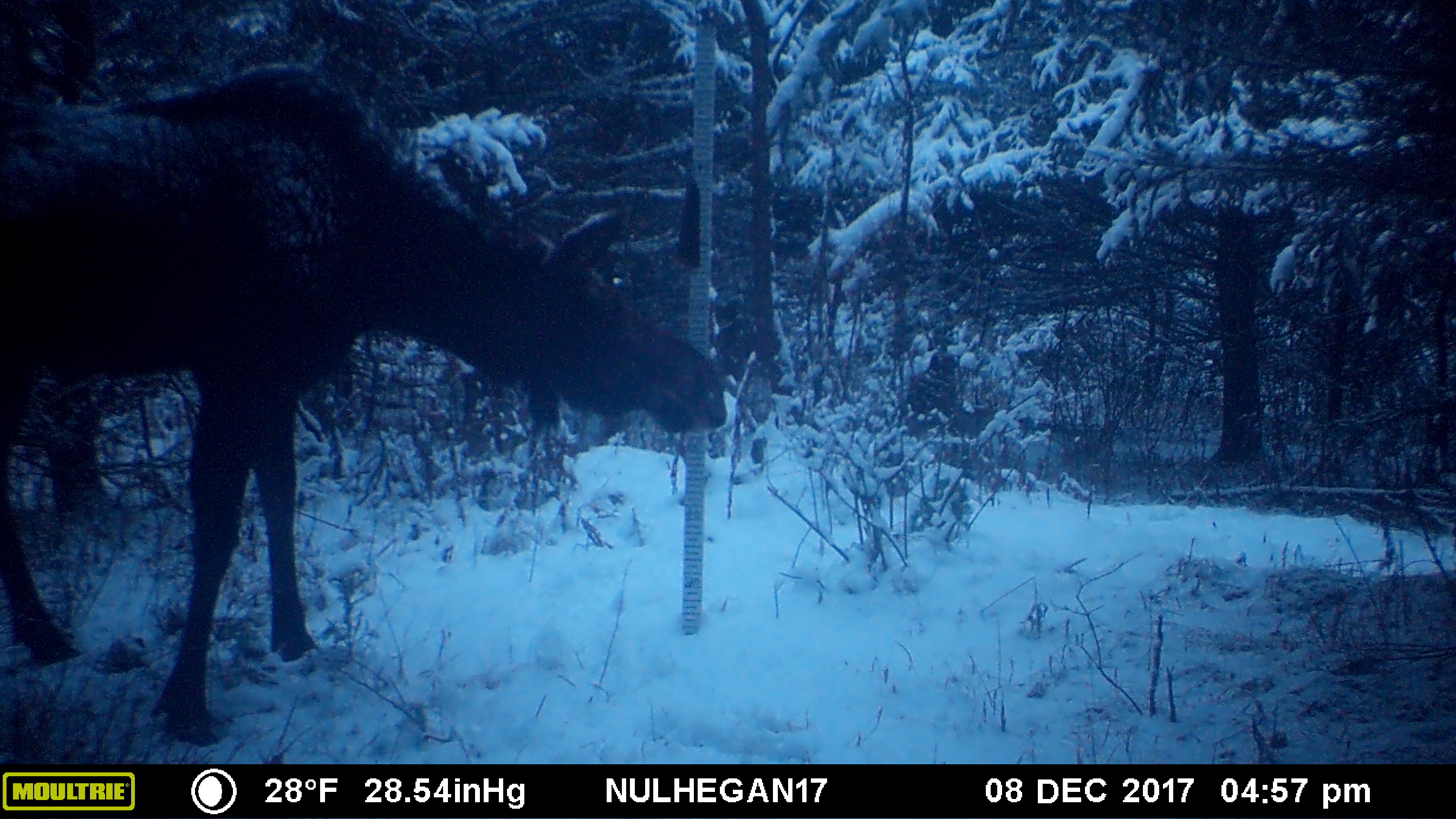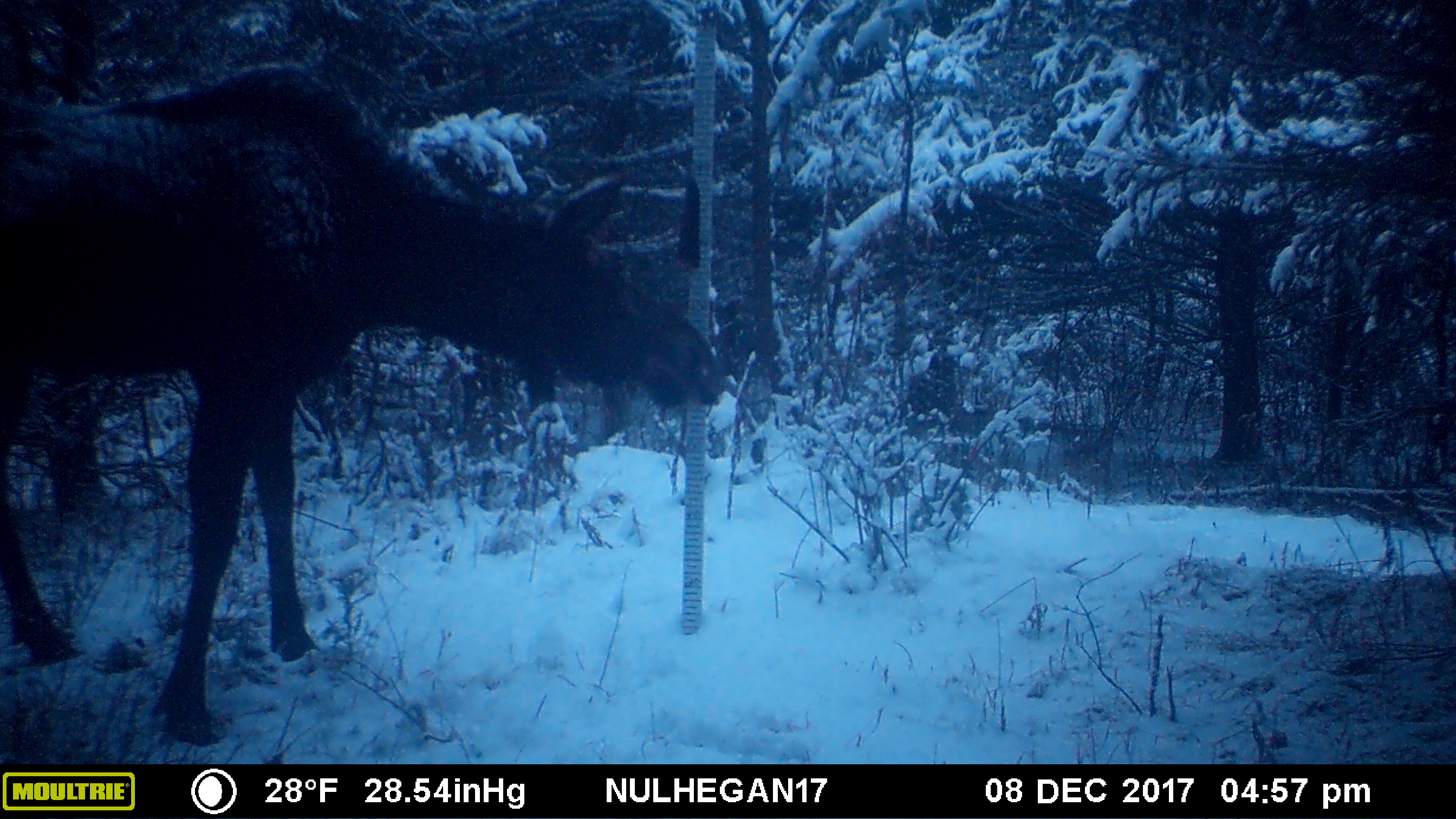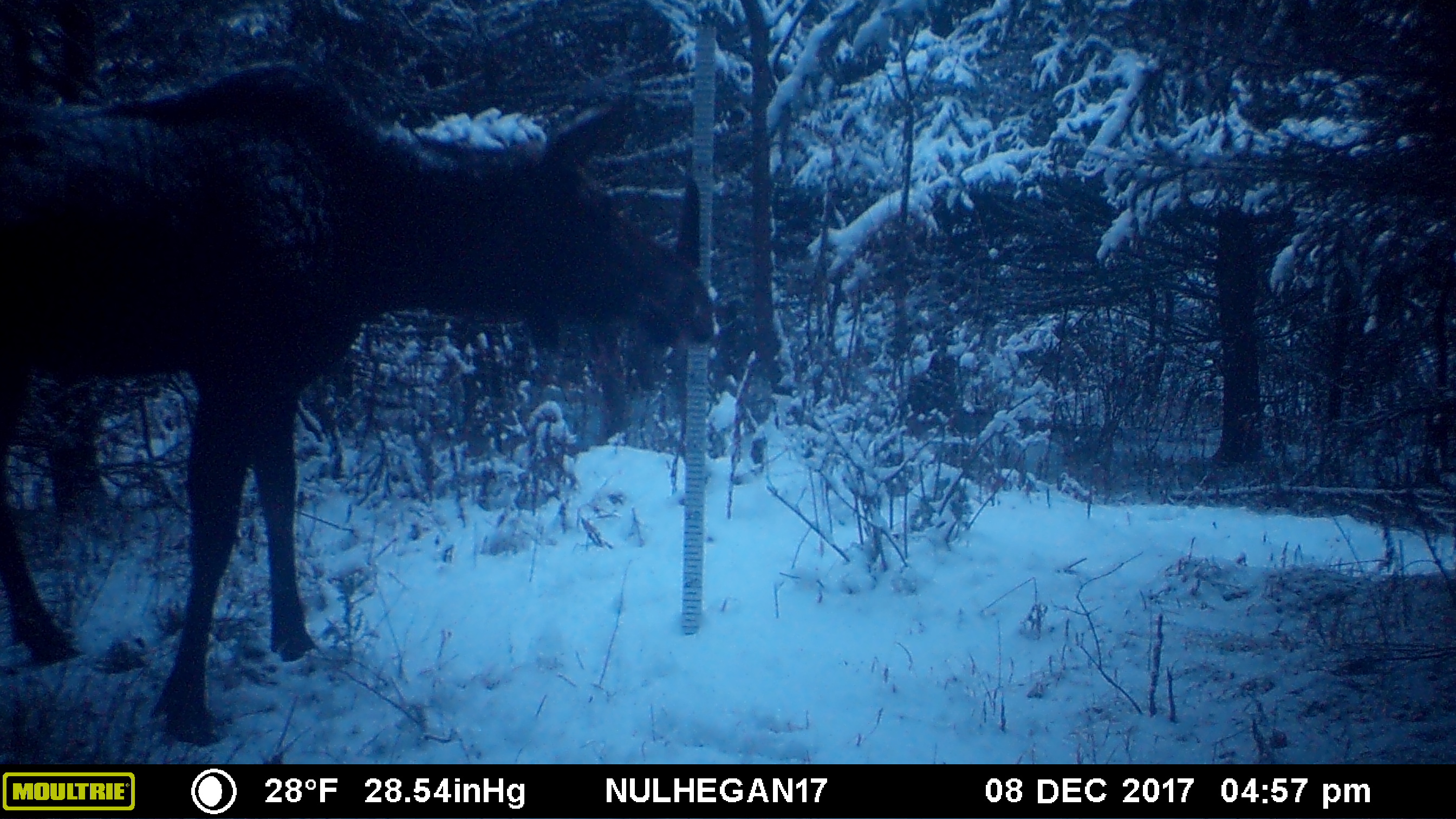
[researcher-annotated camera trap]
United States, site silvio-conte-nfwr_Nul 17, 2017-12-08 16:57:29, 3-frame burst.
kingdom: Animalia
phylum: Chordata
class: Mammalia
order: Artiodactyla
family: Cervidae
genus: Alces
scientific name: Alces alces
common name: moose